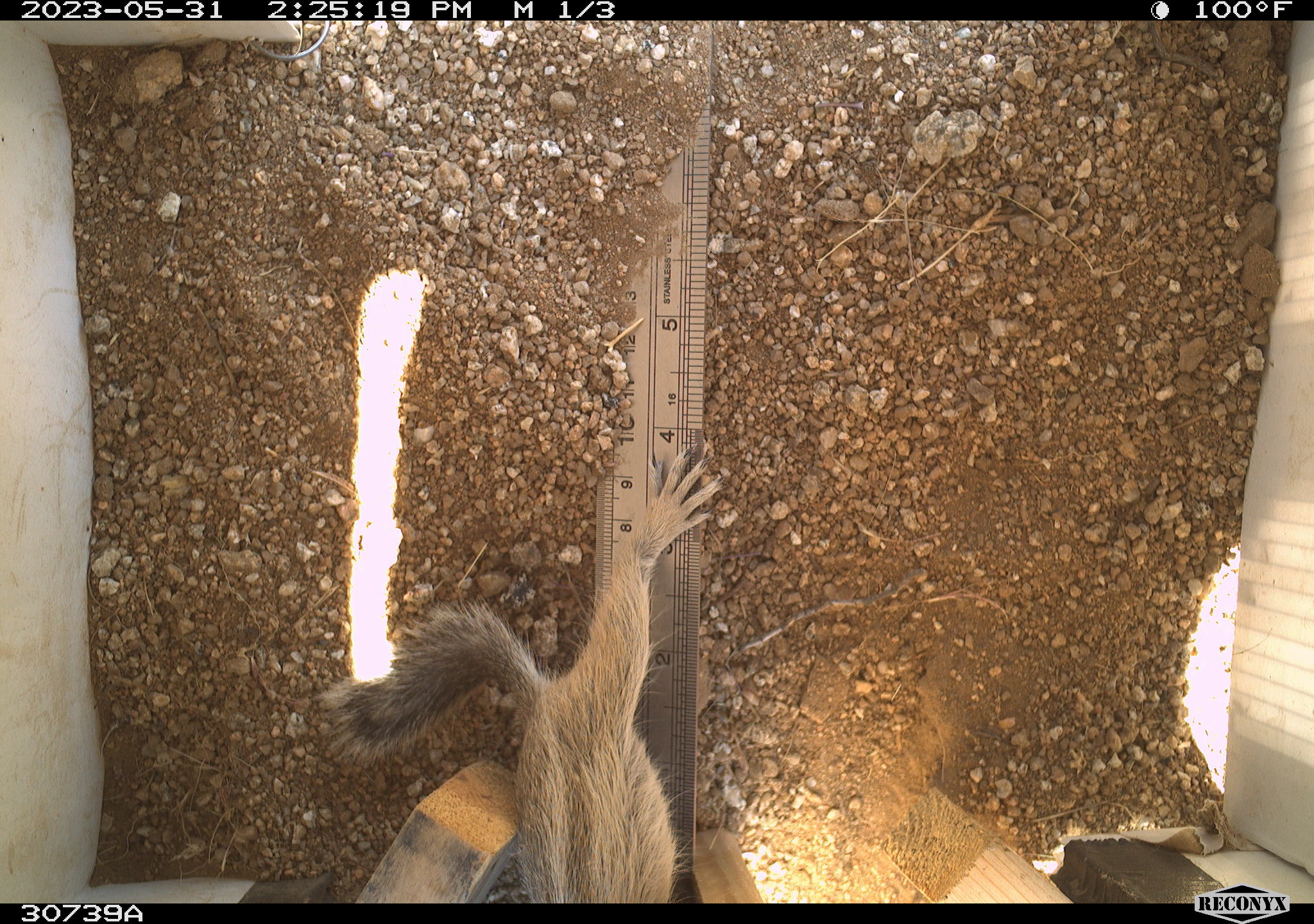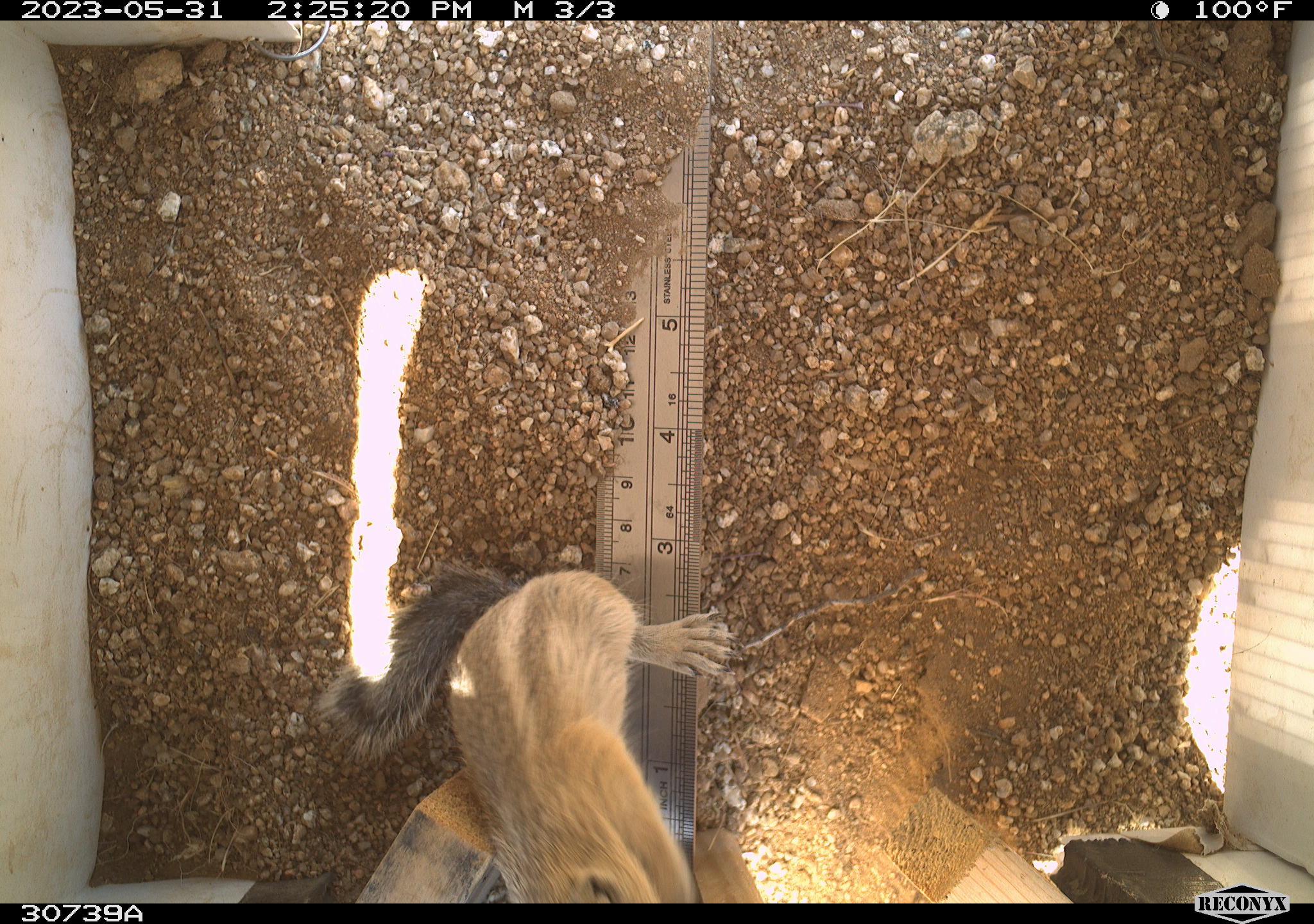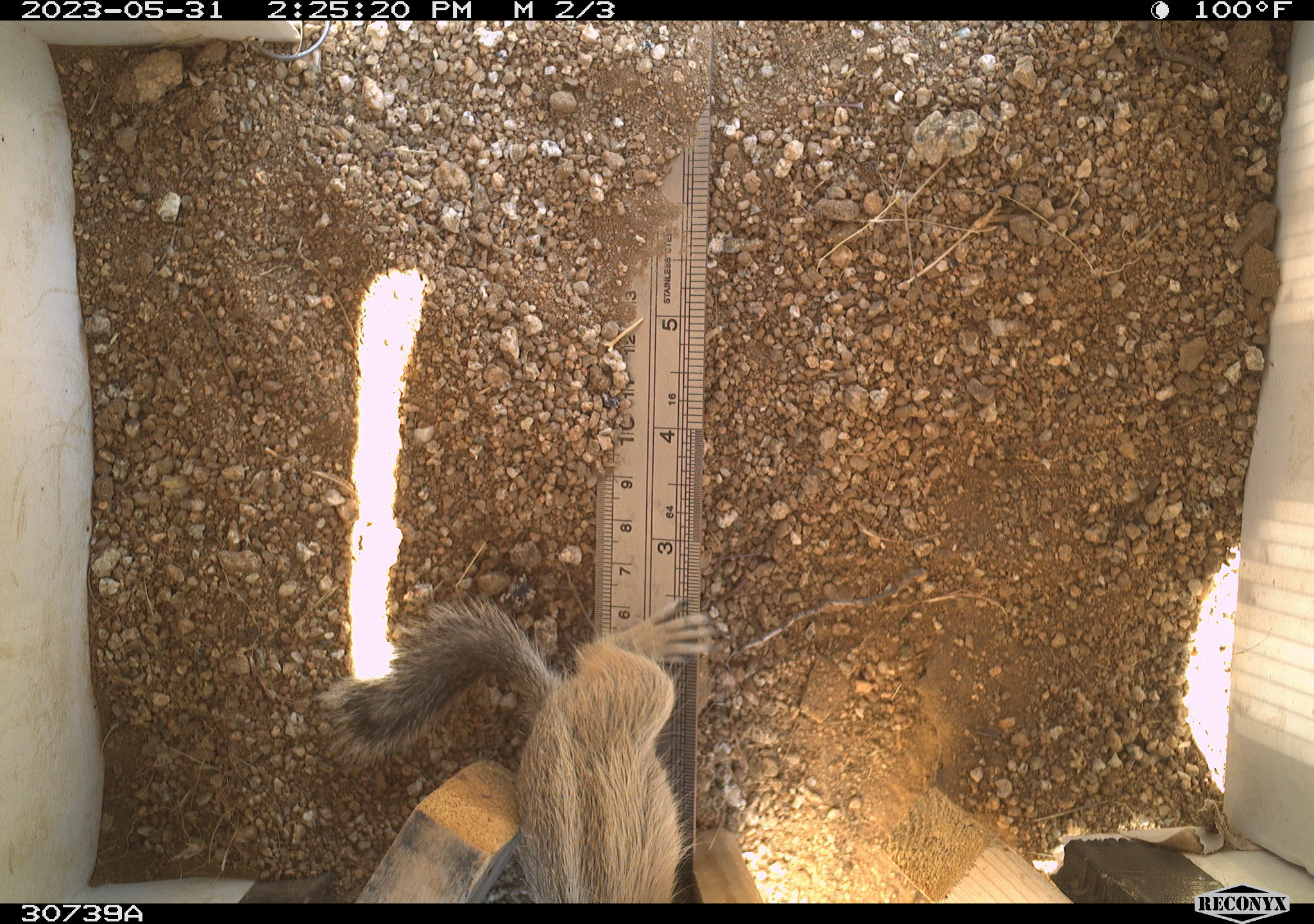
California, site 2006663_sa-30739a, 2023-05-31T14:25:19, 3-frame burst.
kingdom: Animalia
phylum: Chordata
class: Mammalia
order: Rodentia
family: Sciuridae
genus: Ammospermophilus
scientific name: Ammospermophilus leucurus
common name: white-tailed antelope squirrel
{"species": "white-tailed antelope squirrel (Ammospermophilus leucurus)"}